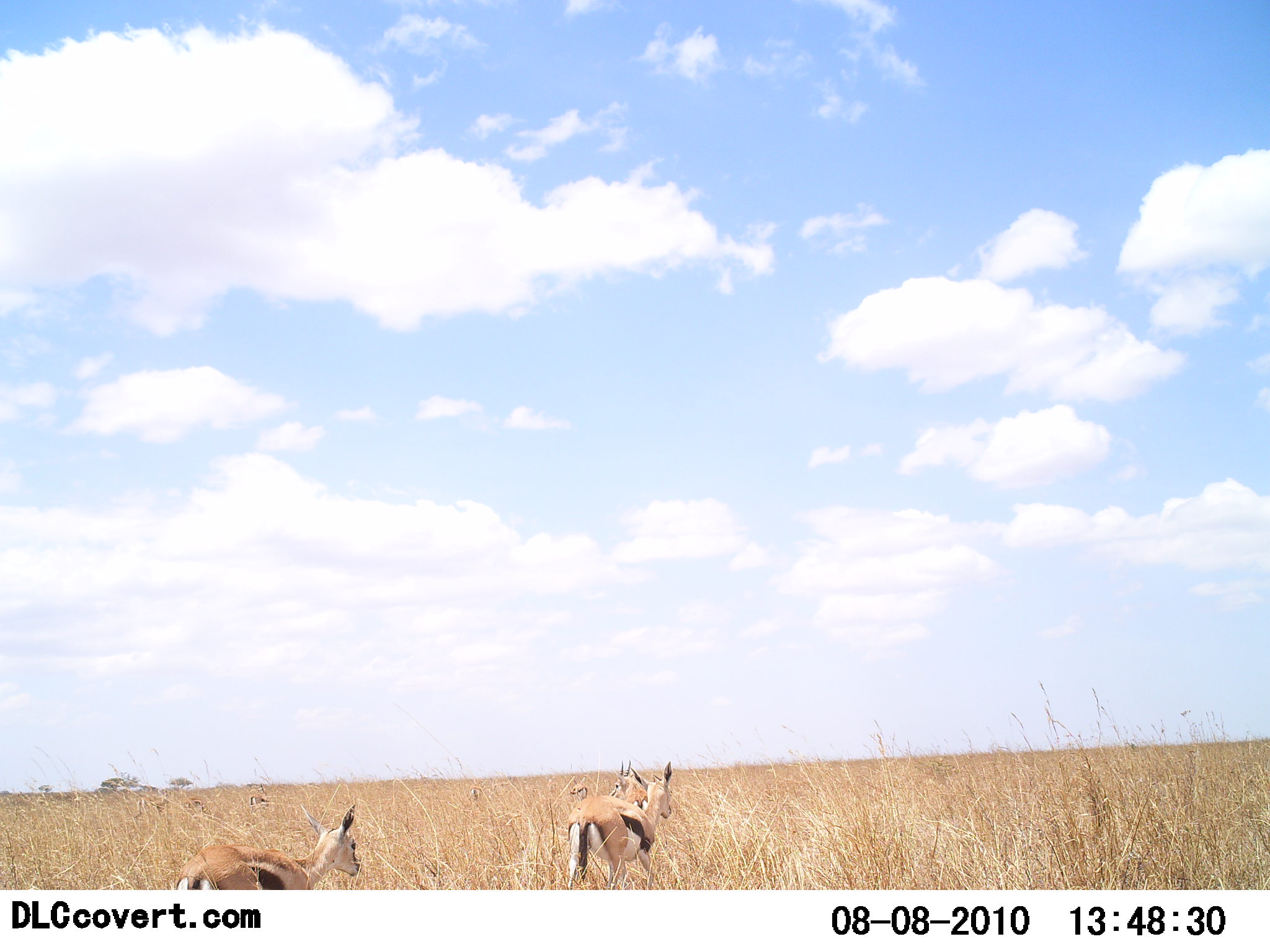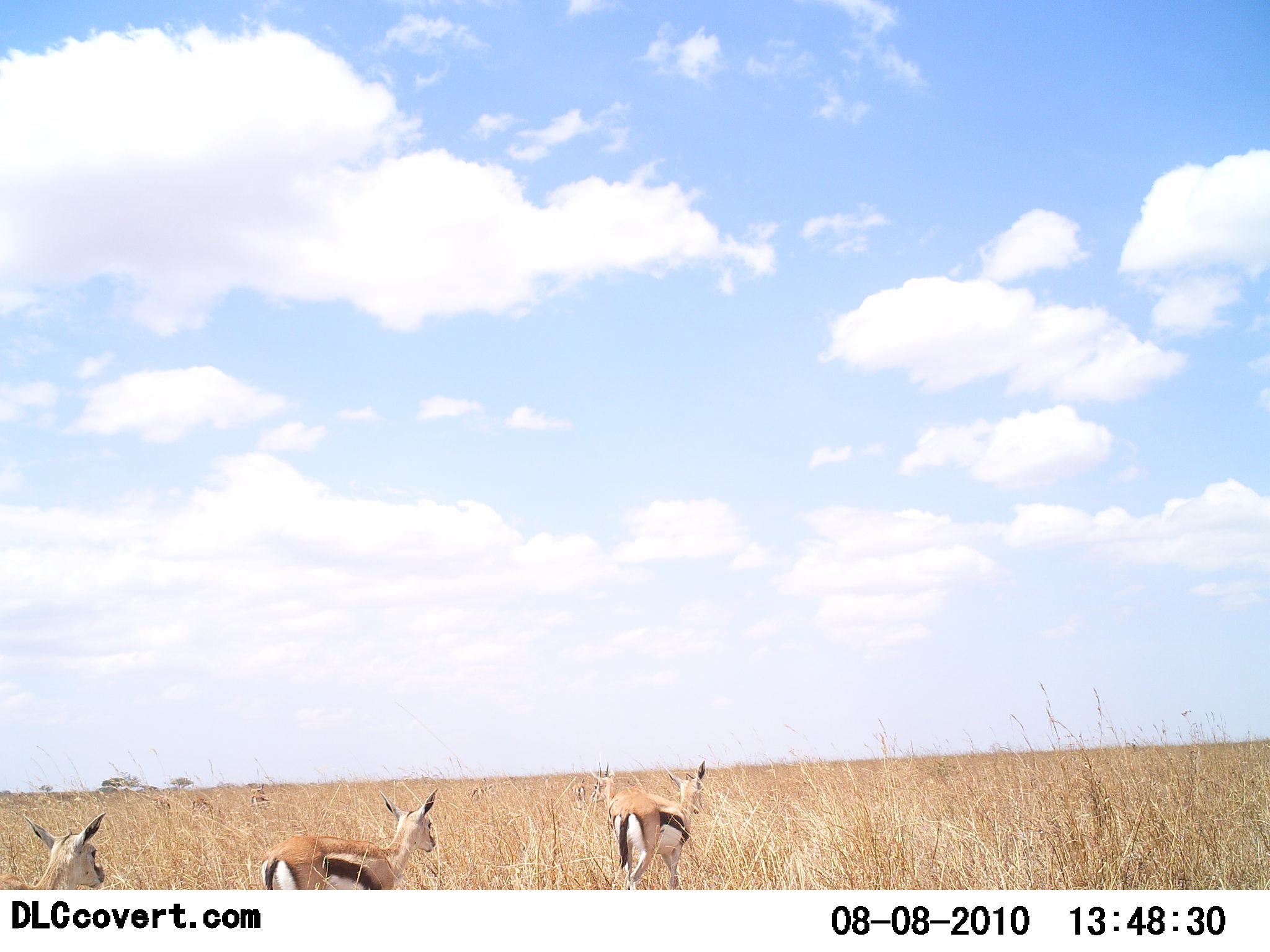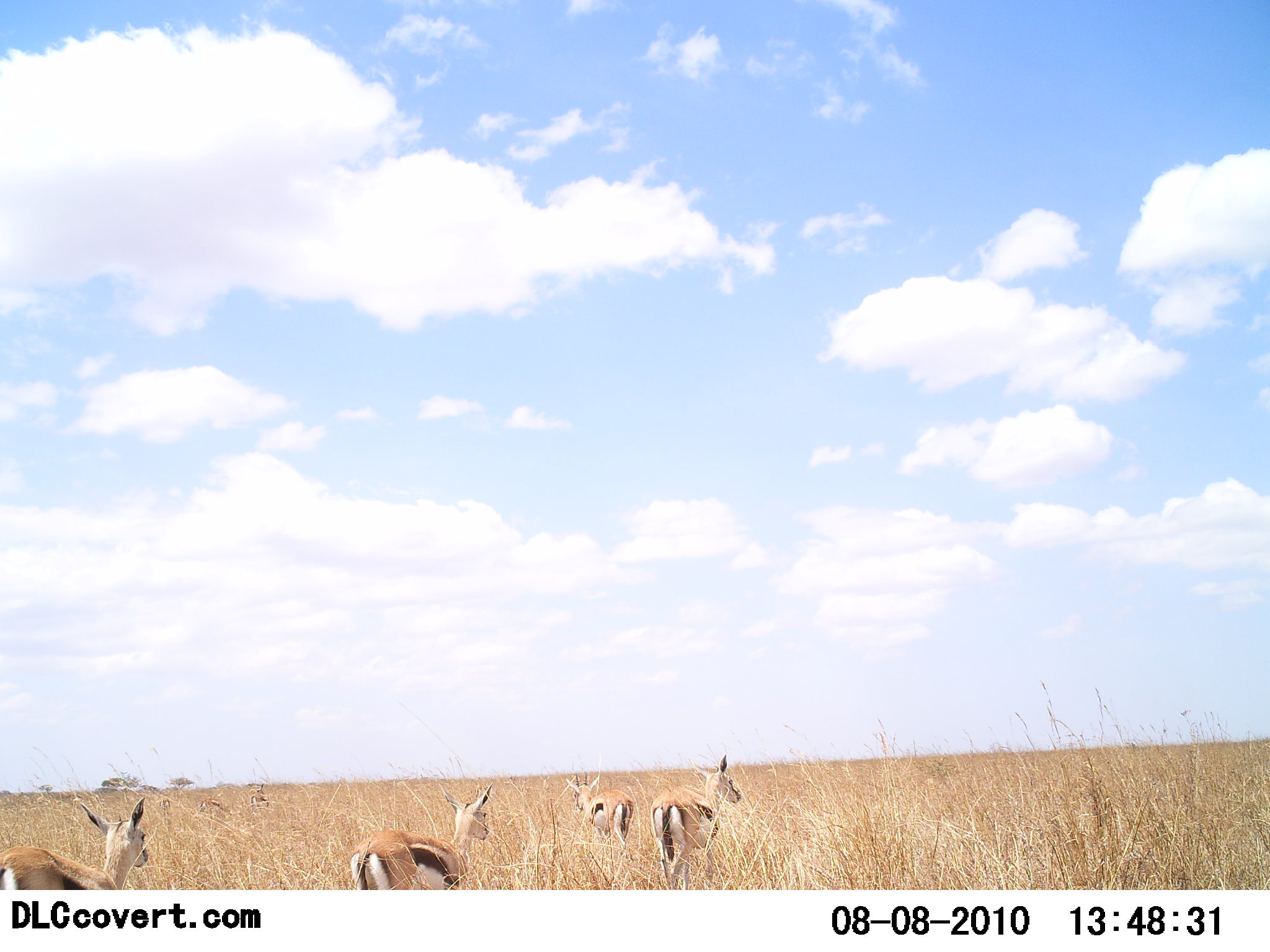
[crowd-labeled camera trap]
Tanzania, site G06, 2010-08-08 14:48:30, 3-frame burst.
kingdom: Animalia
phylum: Chordata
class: Mammalia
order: Artiodactyla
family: Bovidae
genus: Eudorcas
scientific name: Eudorcas thomsonii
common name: thomson's gazelle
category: gazellethomsons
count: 5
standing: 14%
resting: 0%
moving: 100%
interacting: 0%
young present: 0%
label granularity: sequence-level